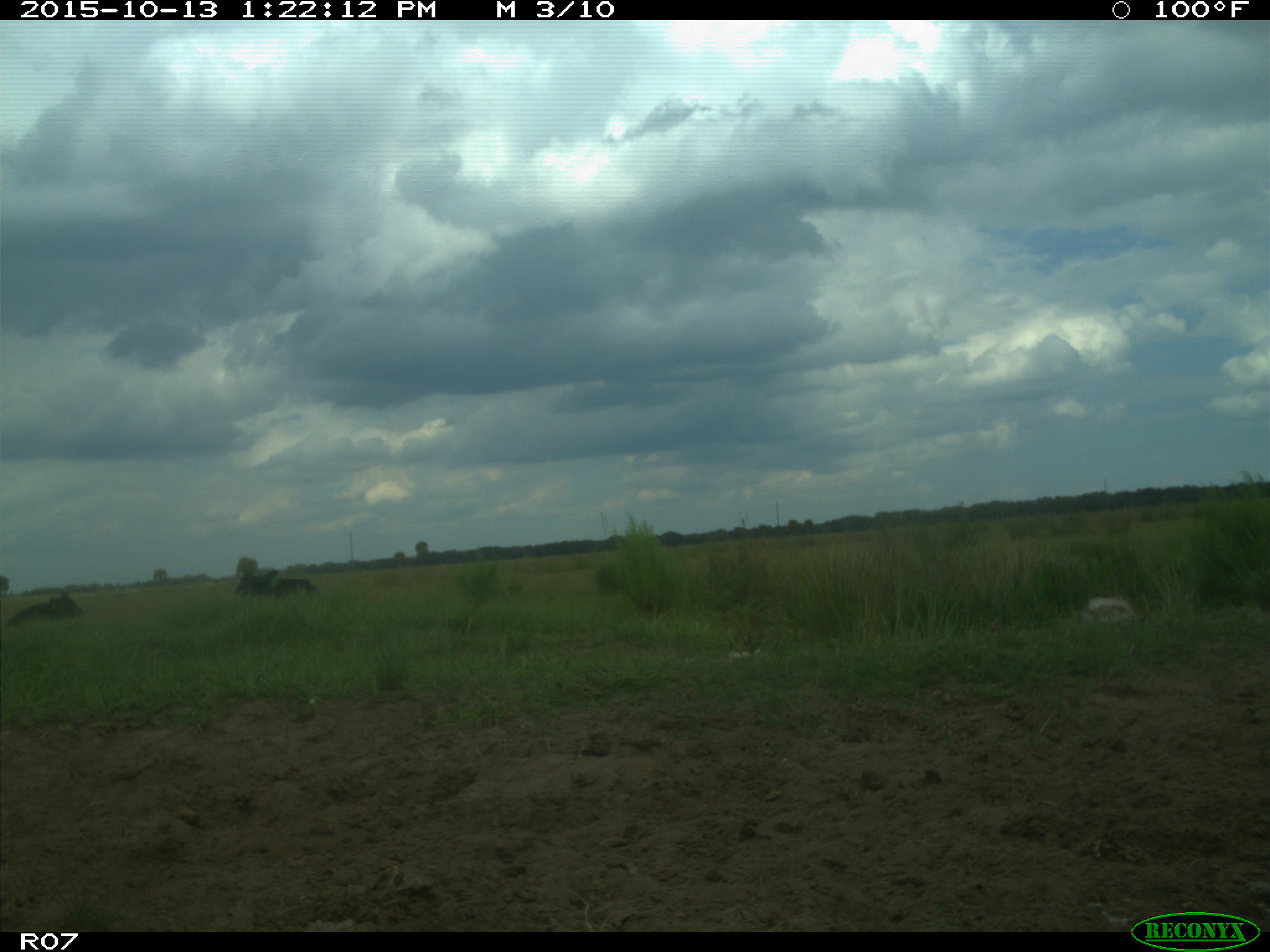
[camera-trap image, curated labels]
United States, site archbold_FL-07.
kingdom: Animalia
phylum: Chordata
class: Mammalia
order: Artiodactyla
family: Bovidae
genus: Bos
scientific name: Bos taurus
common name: domestic cow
Bos taurus (domestic cow).